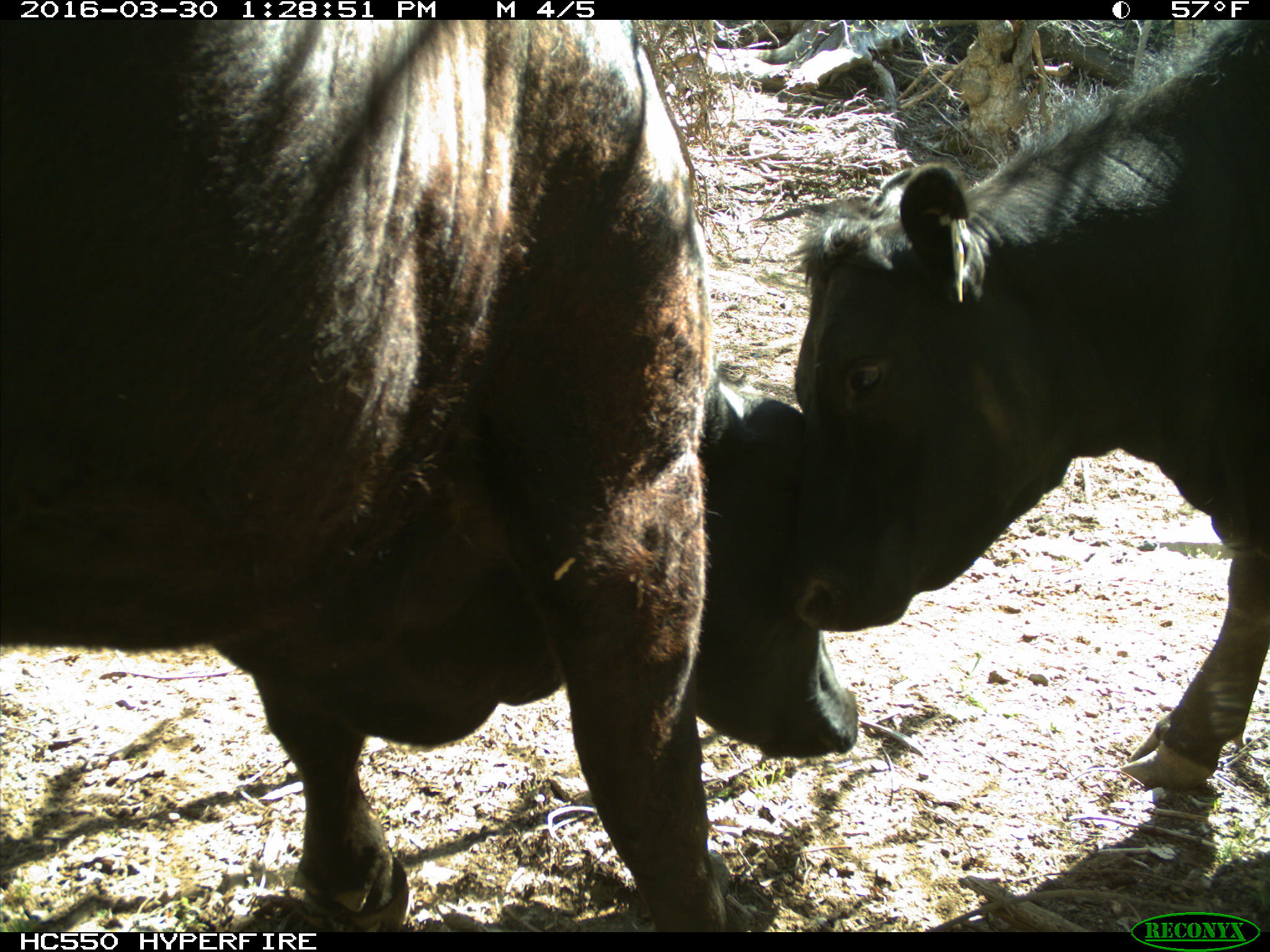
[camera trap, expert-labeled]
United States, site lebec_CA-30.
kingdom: Animalia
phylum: Chordata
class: Mammalia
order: Artiodactyla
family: Bovidae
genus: Bos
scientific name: Bos taurus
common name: domestic cow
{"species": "Bos taurus (domestic cow)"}